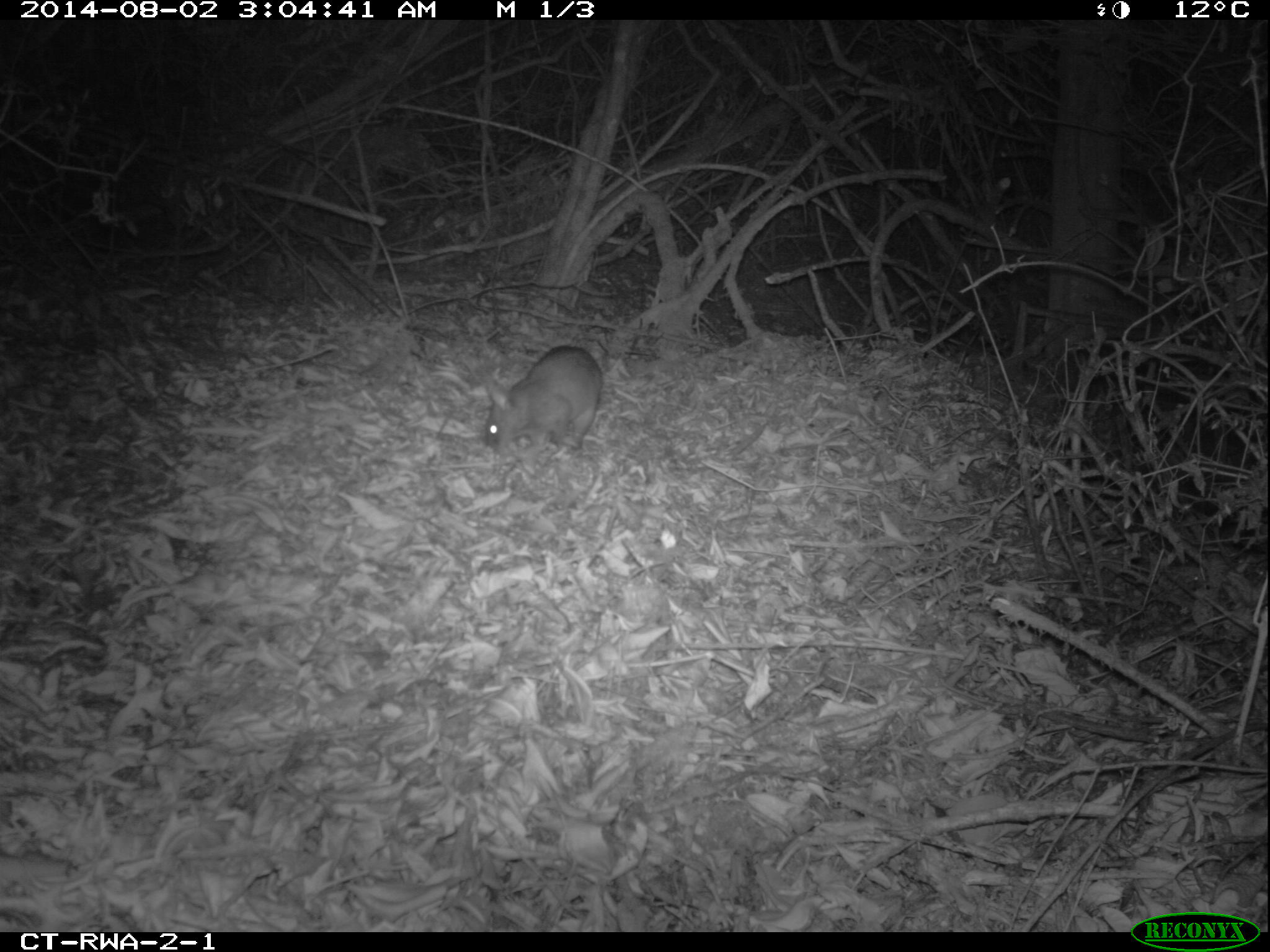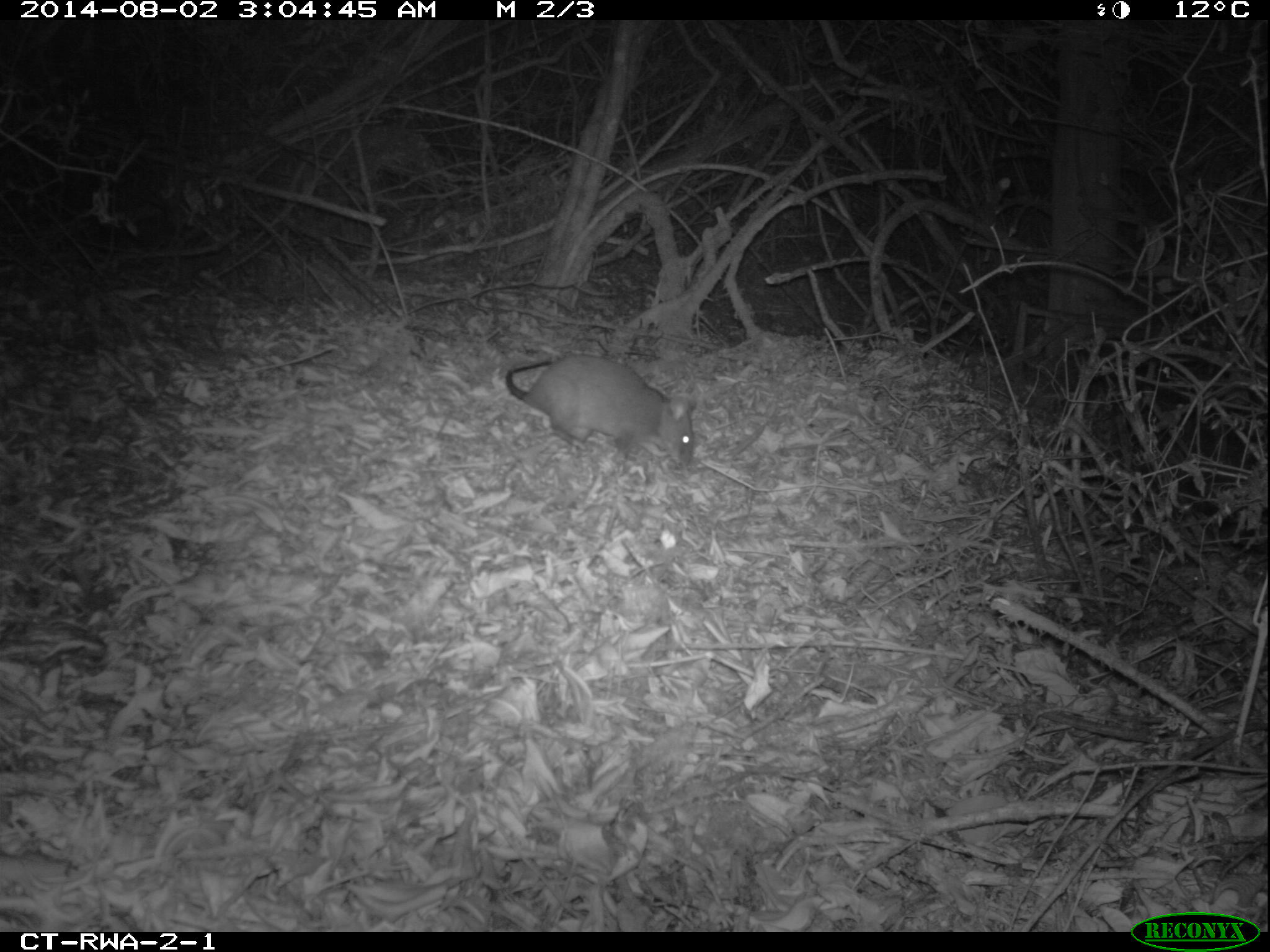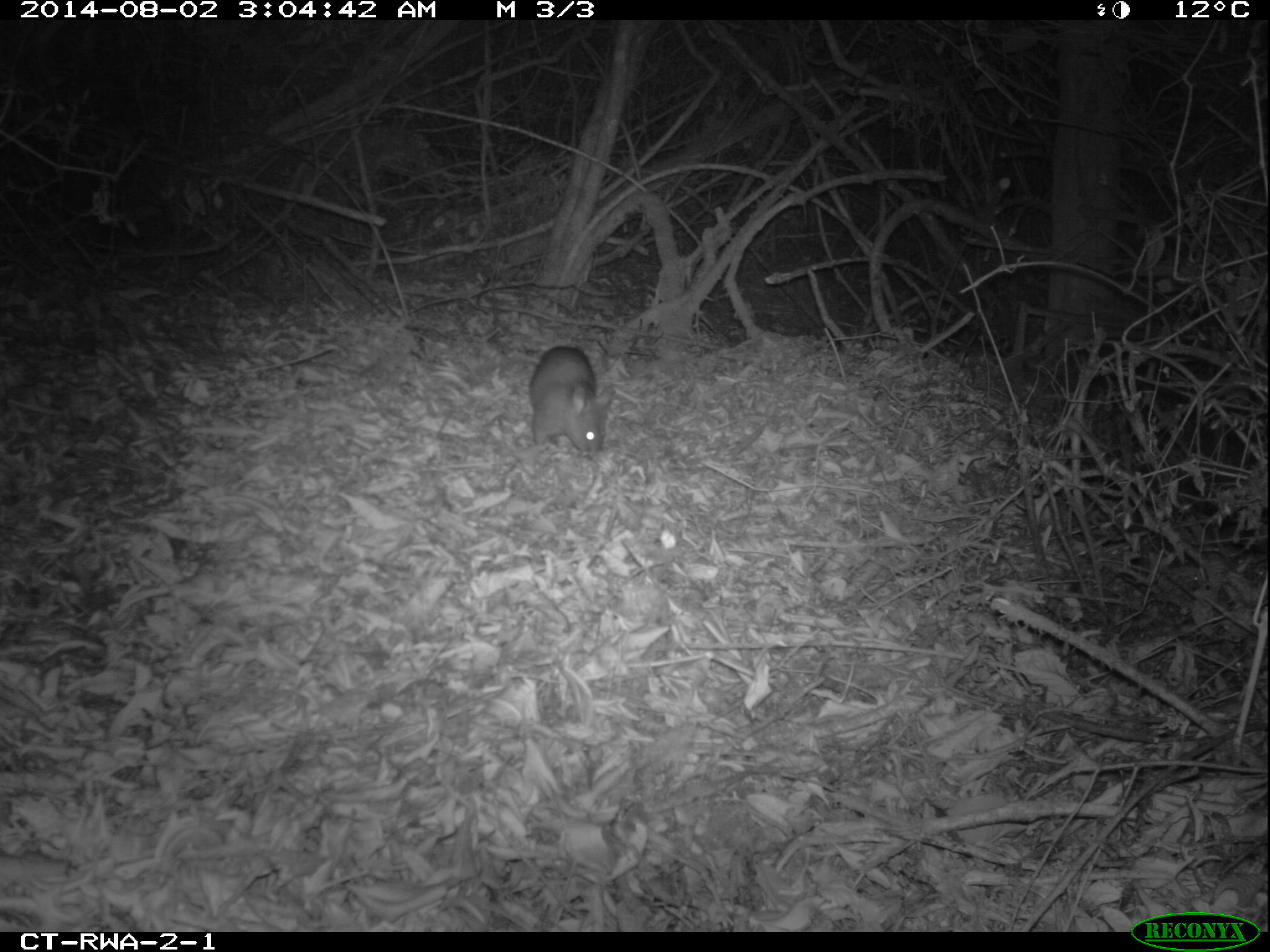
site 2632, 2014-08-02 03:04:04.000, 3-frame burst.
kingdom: Animalia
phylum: Chordata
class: Mammalia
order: Rodentia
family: Nesomyidae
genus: Cricetomys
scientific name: Cricetomys gambianus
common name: african giant pouched rat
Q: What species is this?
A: Cricetomys gambianus (african giant pouched rat).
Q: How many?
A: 1.